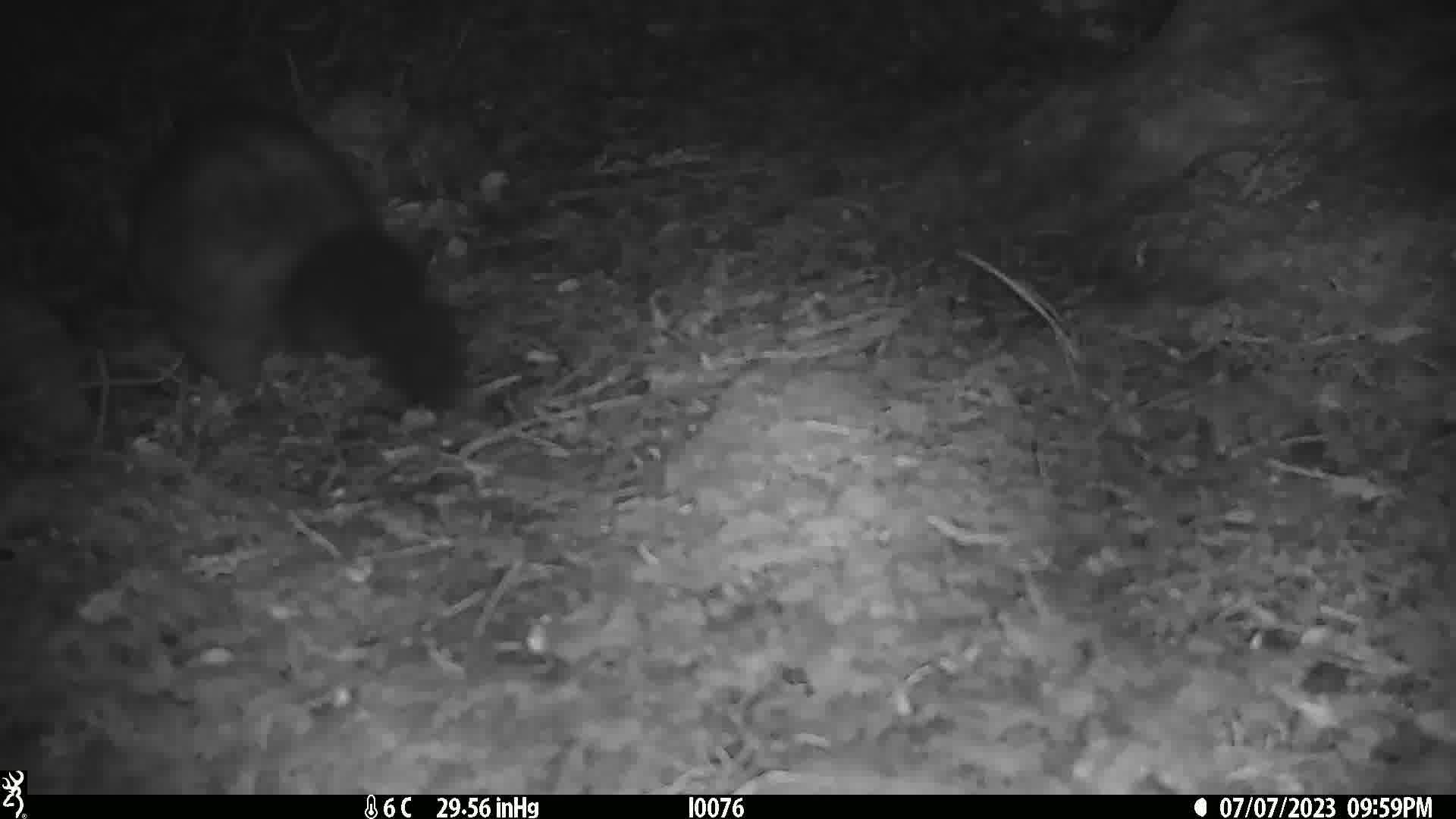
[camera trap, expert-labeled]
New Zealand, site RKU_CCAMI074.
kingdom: Animalia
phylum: Chordata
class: Mammalia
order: Diprotodontia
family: Phalangeridae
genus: Trichosurus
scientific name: Trichosurus vulpecula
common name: common brushtail possum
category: possum